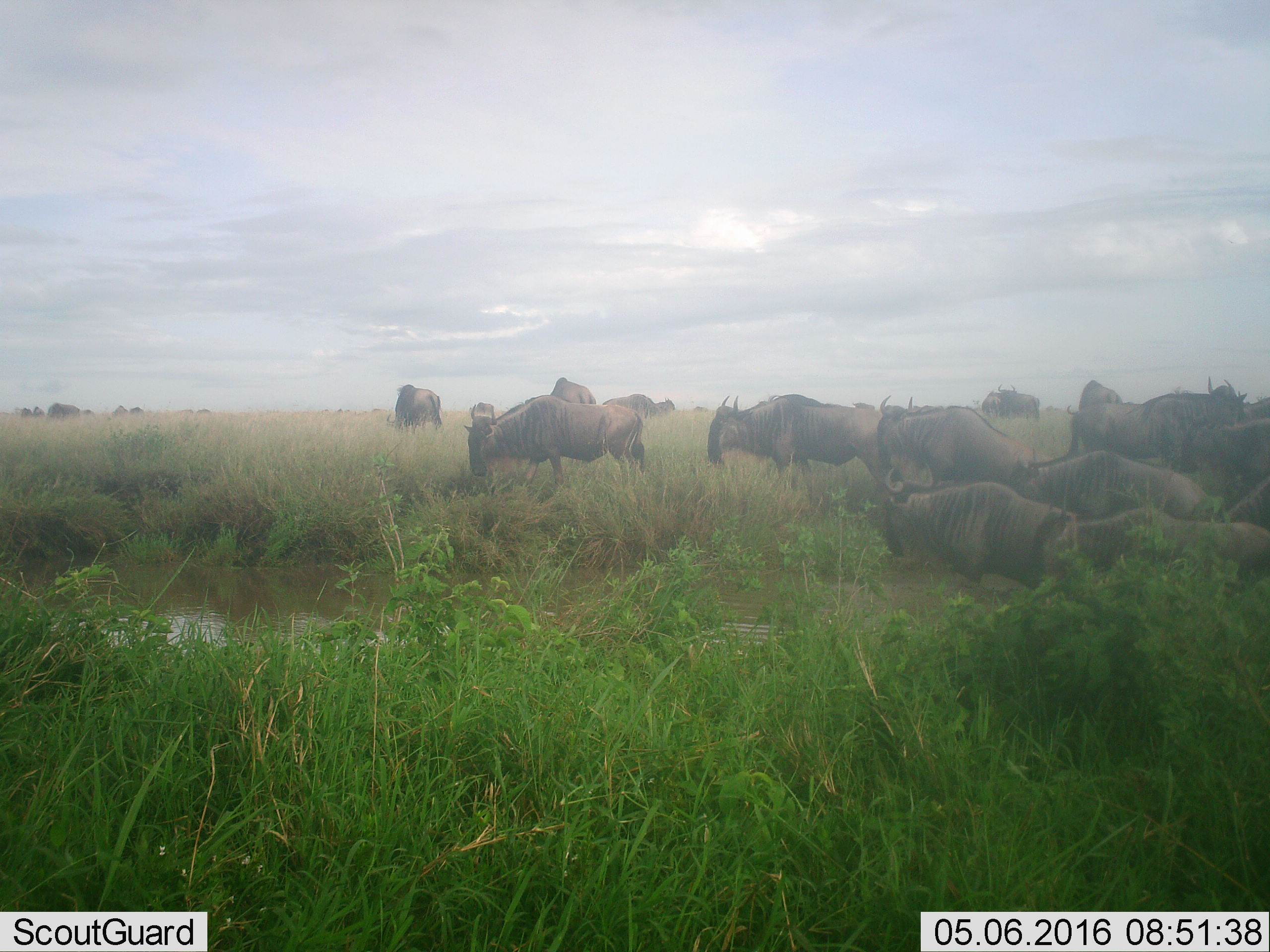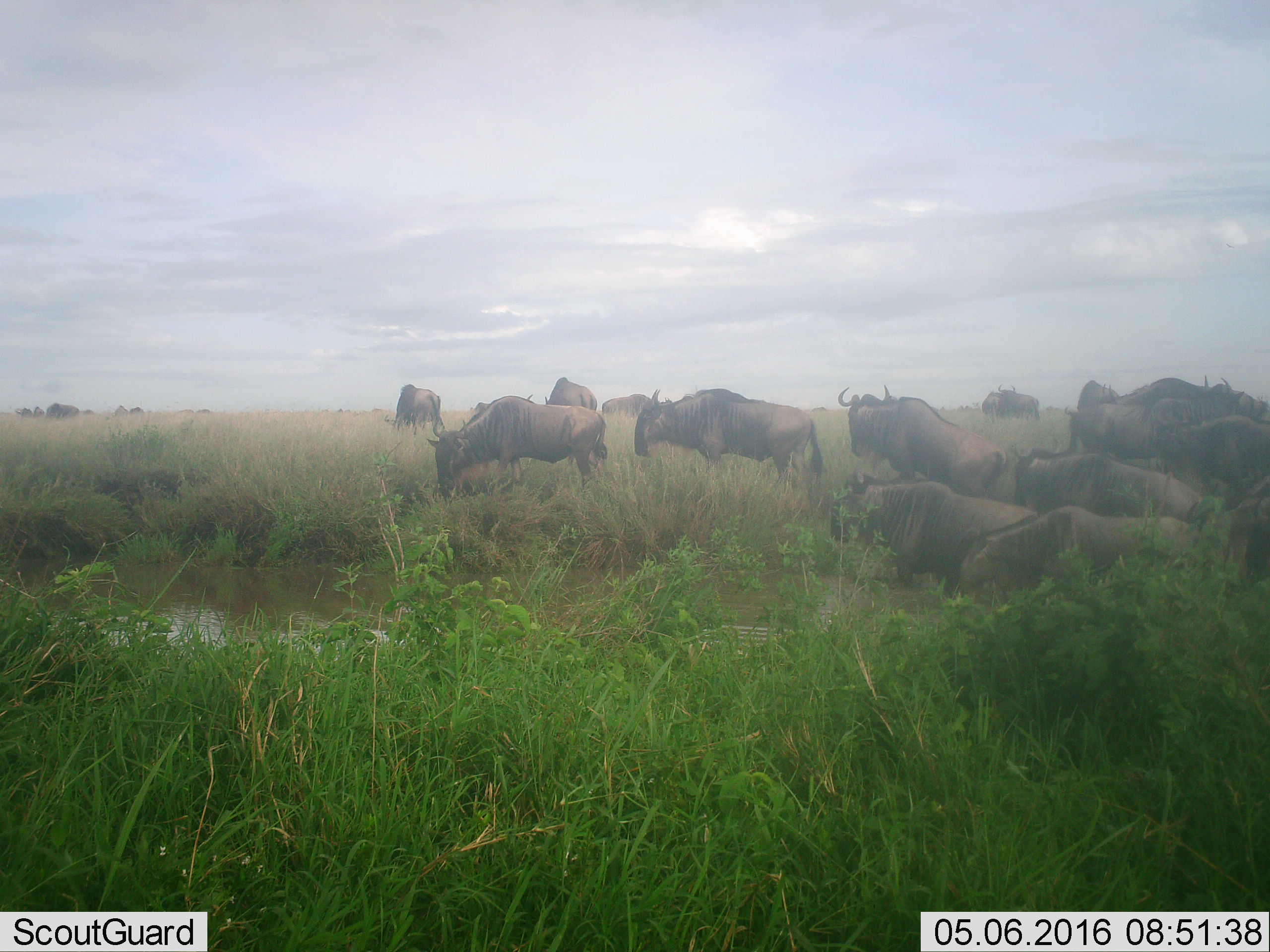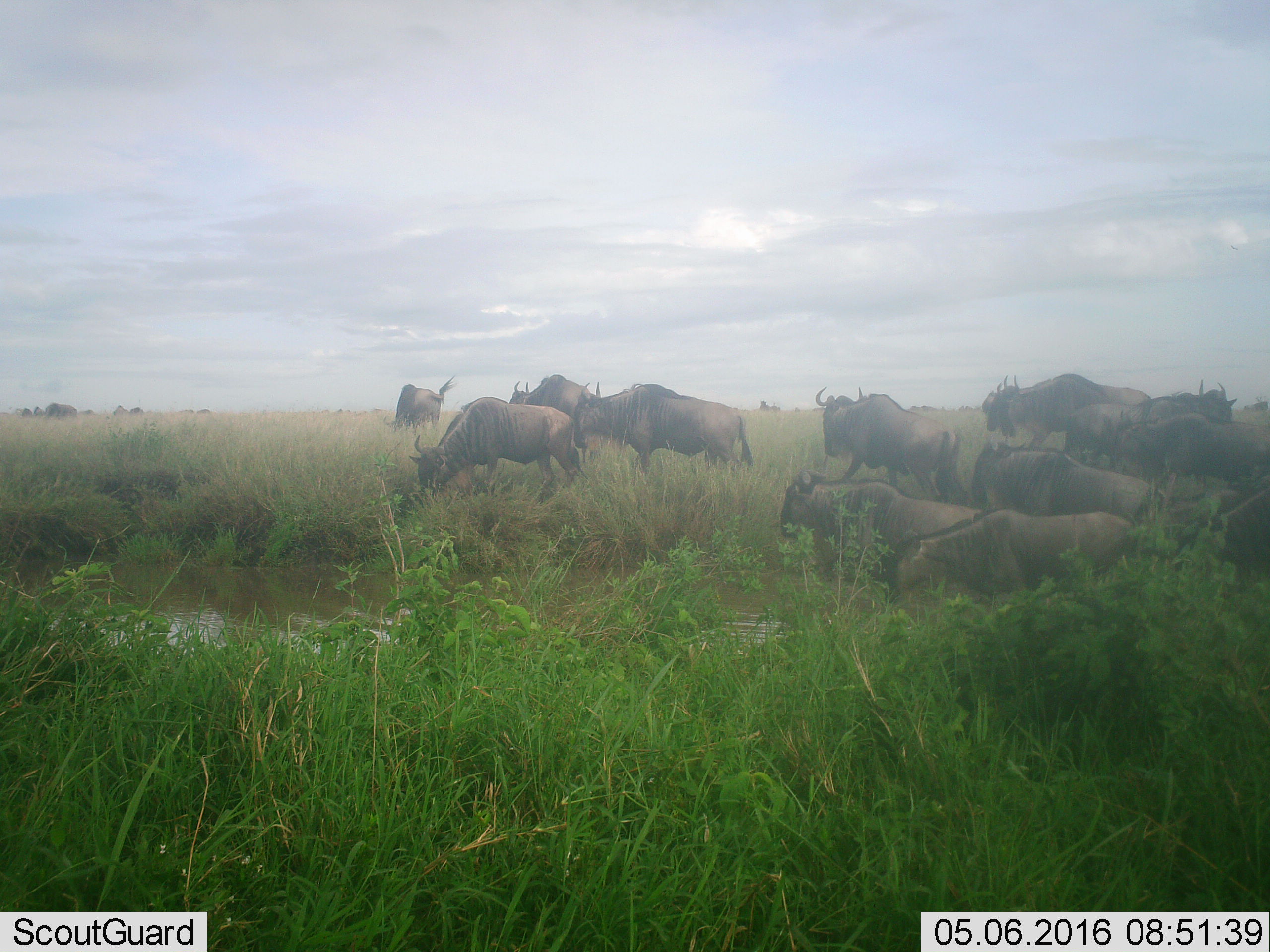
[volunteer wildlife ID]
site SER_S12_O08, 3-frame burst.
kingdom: Animalia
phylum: Chordata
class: Mammalia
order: Artiodactyla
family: Bovidae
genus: Connochaetes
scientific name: Connochaetes taurinus taurinus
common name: blue wildebeest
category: wildebeestblue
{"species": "wildebeestblue (blue wildebeest) (Connochaetes taurinus taurinus)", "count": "11-50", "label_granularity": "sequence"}